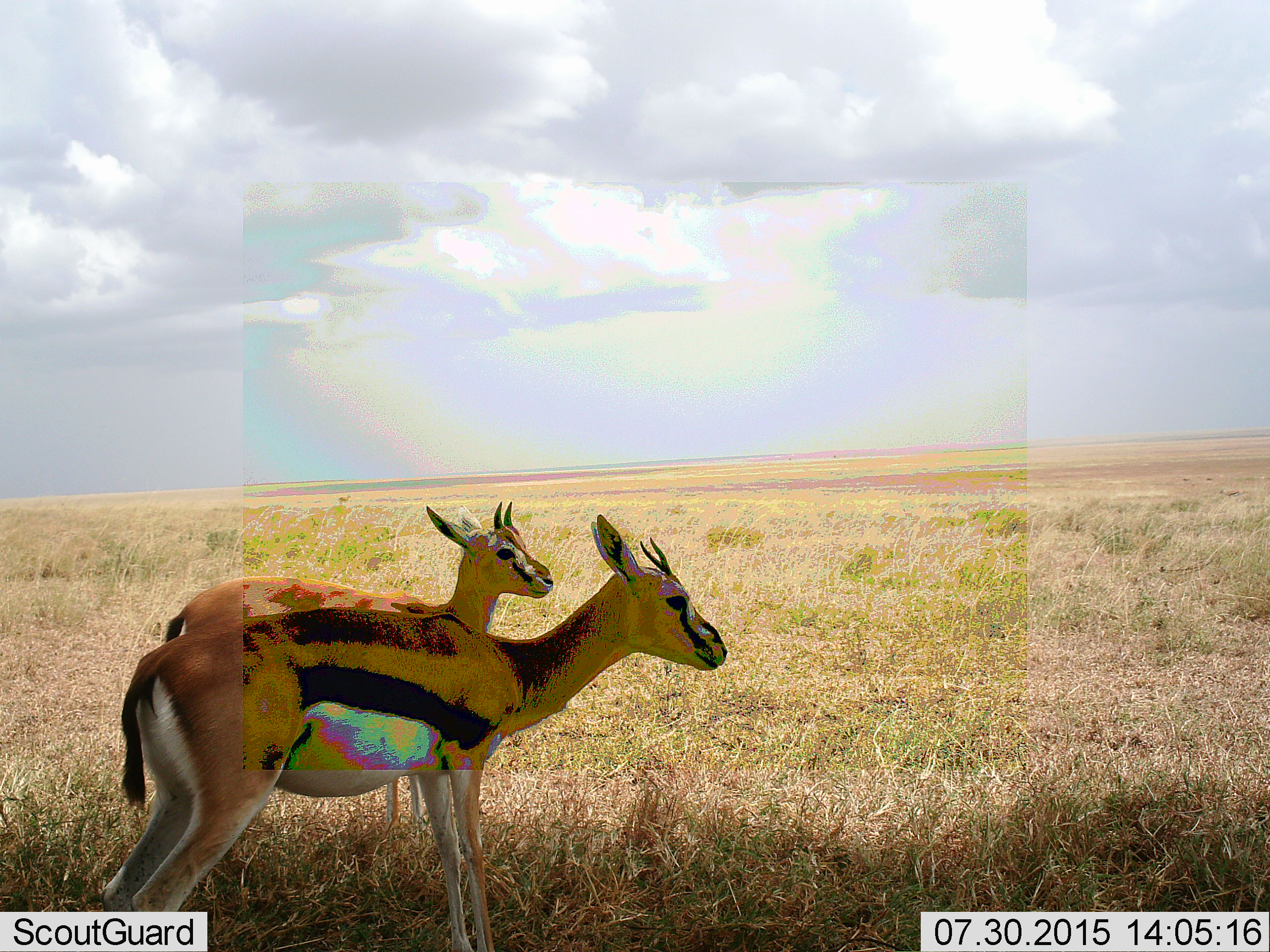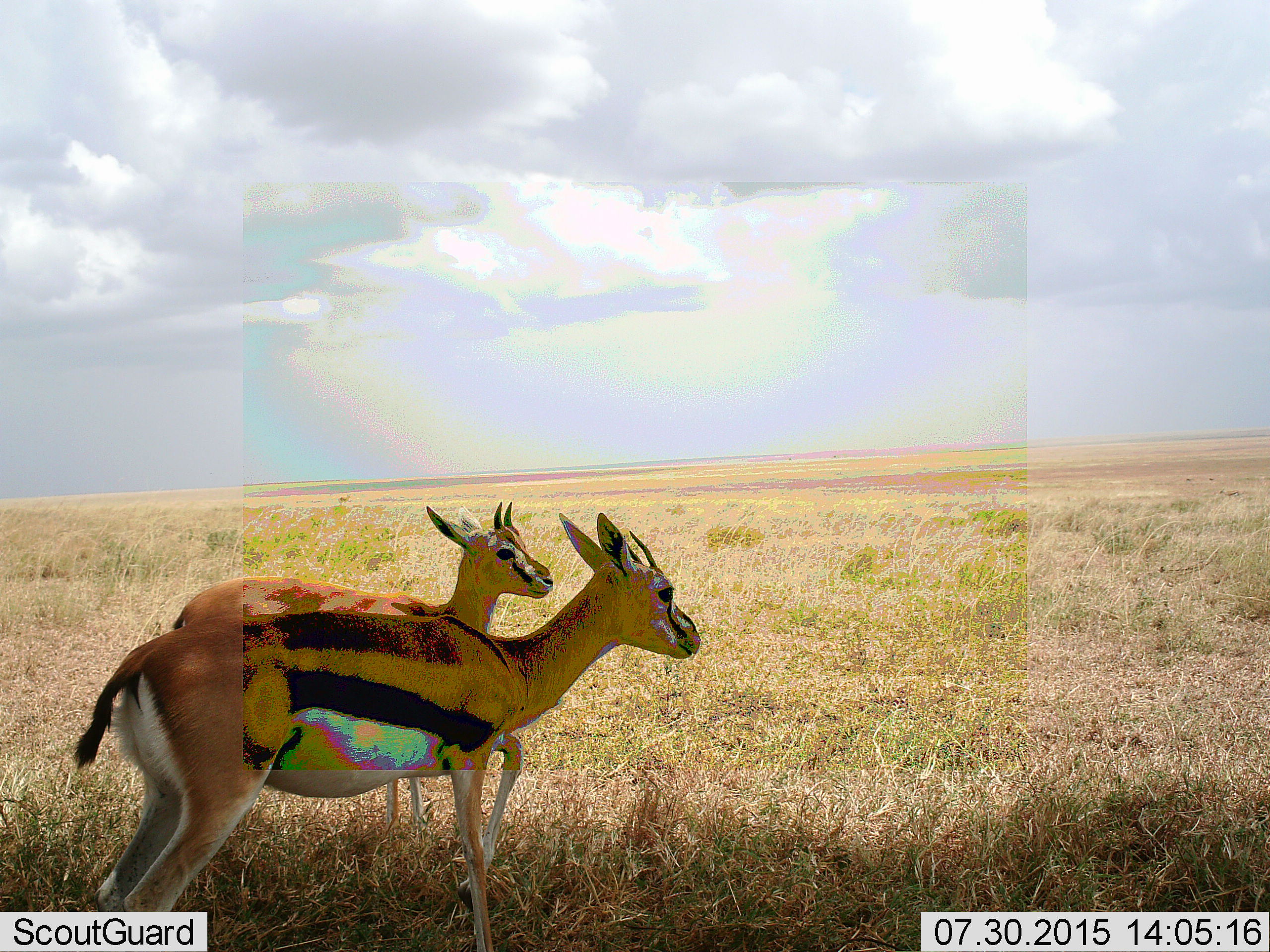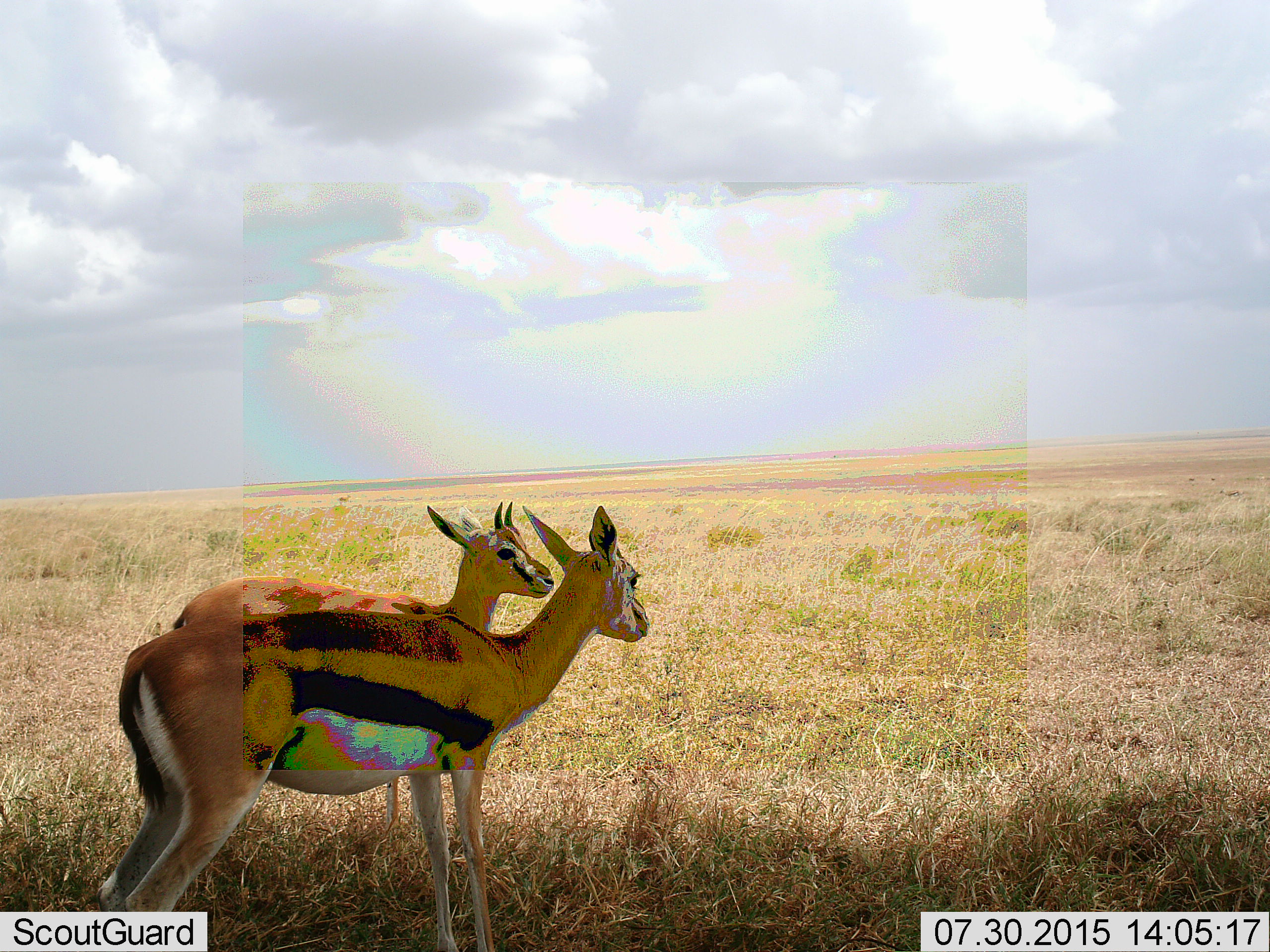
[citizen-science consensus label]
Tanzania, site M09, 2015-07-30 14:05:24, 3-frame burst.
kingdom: Animalia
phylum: Chordata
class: Mammalia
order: Artiodactyla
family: Bovidae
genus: Eudorcas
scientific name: Eudorcas thomsonii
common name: thomson's gazelle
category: gazellethomsons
Gazellethomsons (thomson's gazelle) (Eudorcas thomsonii), count 2. Behavior (volunteer vote fractions): standing 89%, resting 0%, moving 33%, interacting 0%. Young present (vote fraction): 22%. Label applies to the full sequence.